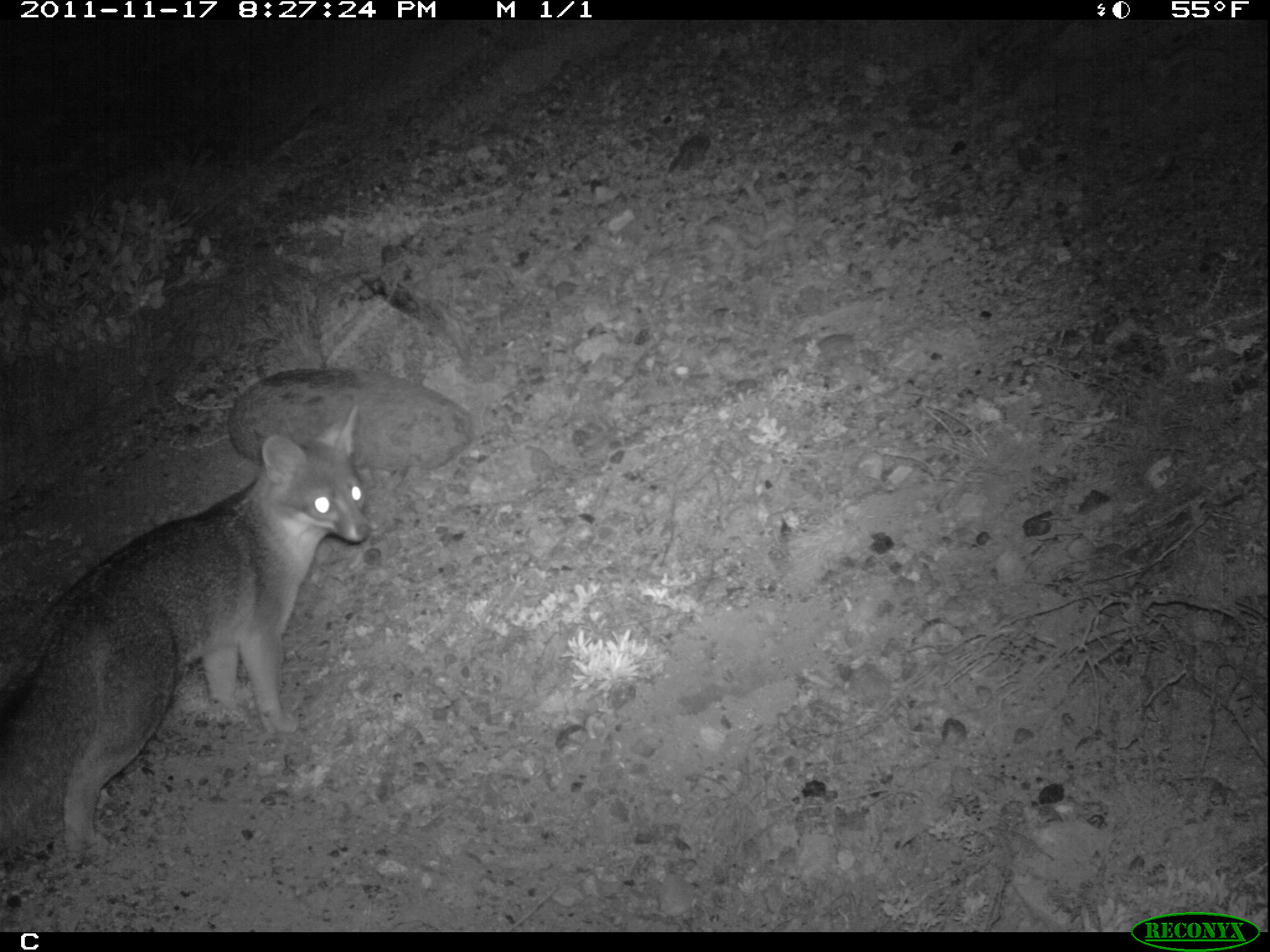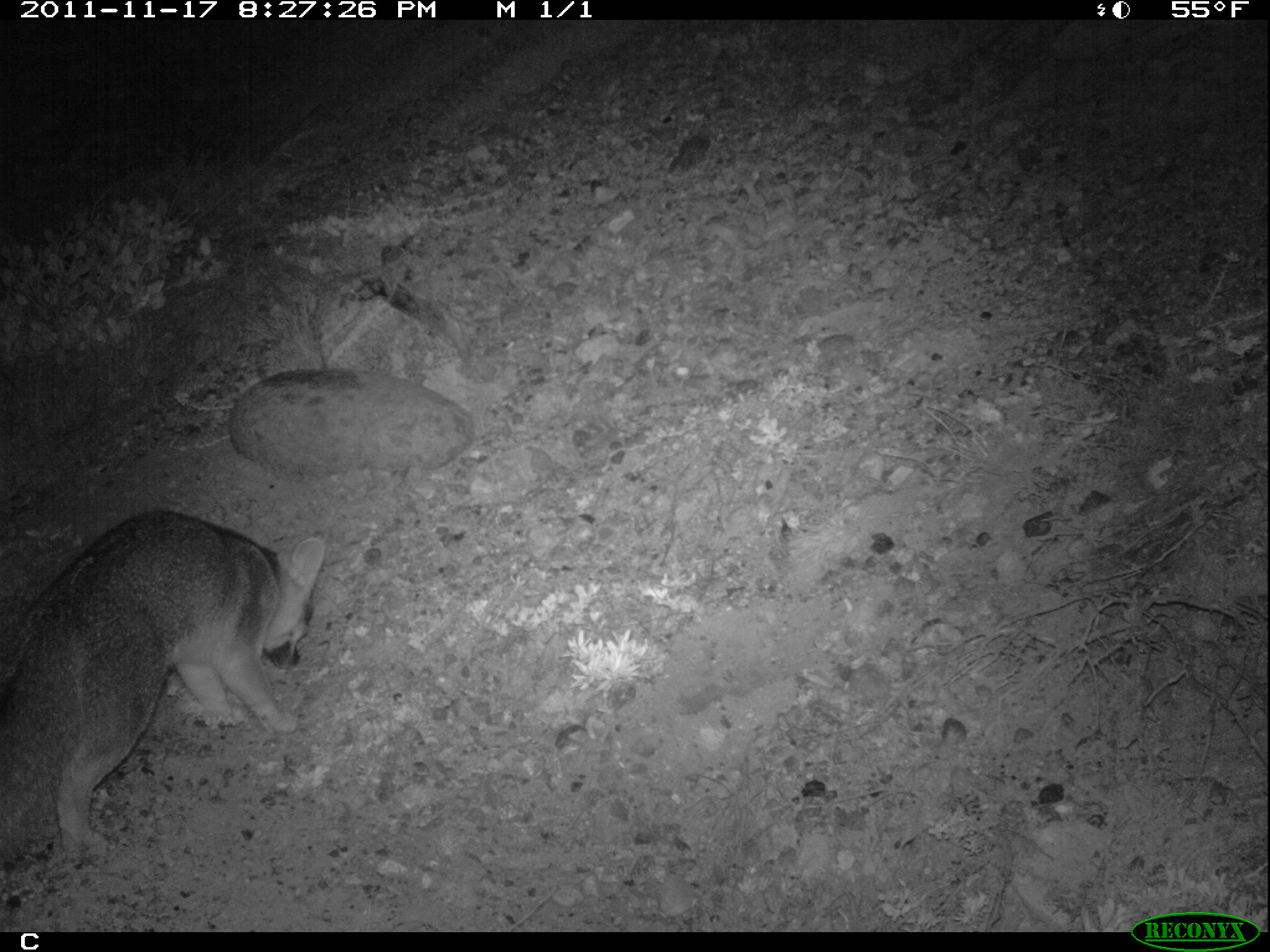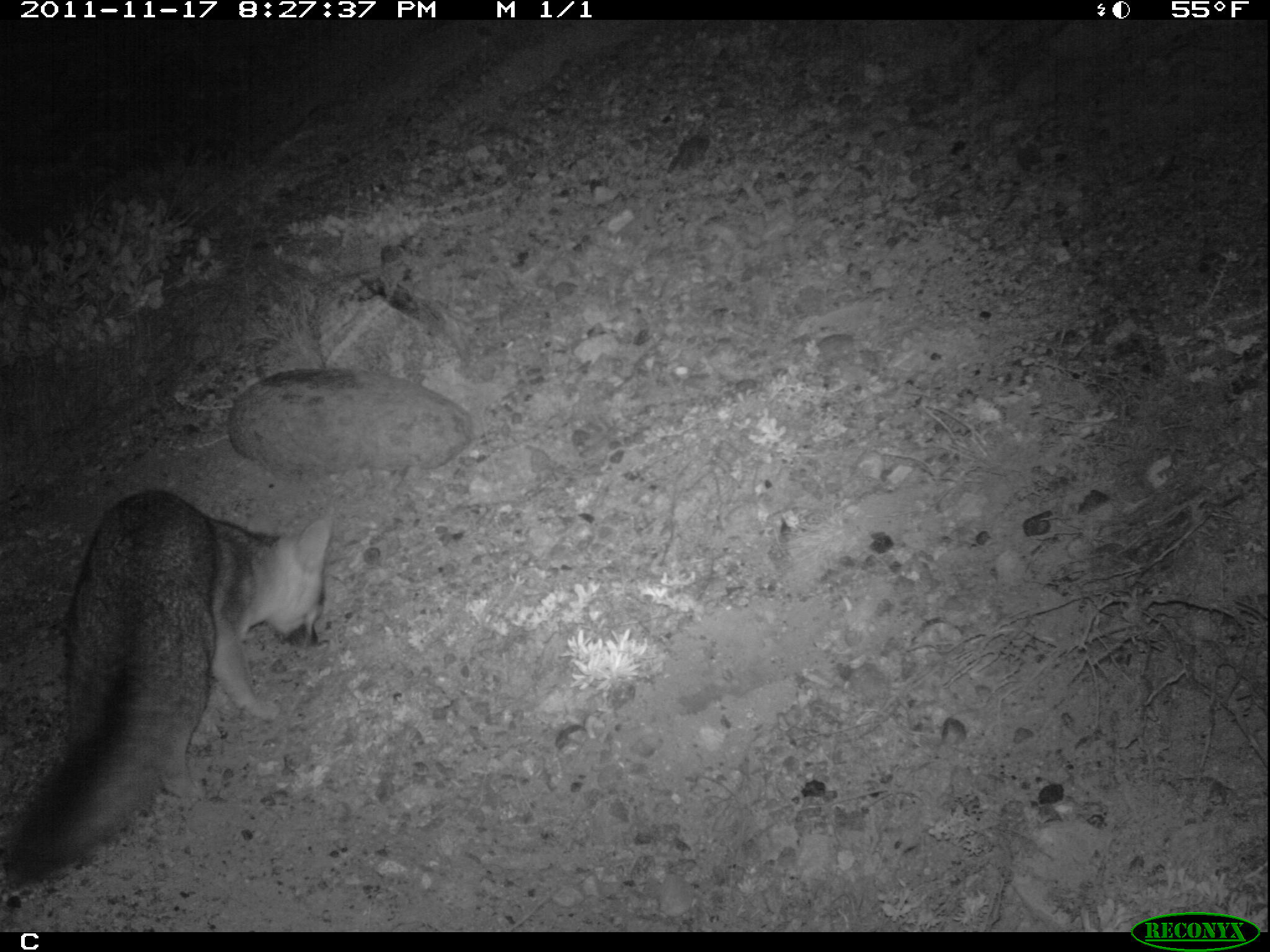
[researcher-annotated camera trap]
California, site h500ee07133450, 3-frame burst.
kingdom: Animalia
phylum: Chordata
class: Mammalia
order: Carnivora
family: Canidae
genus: Urocyon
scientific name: Urocyon littoralis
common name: island fox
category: fox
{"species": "fox (island fox) (Urocyon littoralis)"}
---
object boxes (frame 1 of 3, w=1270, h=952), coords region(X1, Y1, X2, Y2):
fox: region(0, 402, 370, 856)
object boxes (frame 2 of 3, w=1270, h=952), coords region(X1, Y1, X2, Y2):
fox: region(0, 511, 327, 889)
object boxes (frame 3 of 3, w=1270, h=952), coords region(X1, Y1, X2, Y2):
fox: region(10, 490, 330, 883)